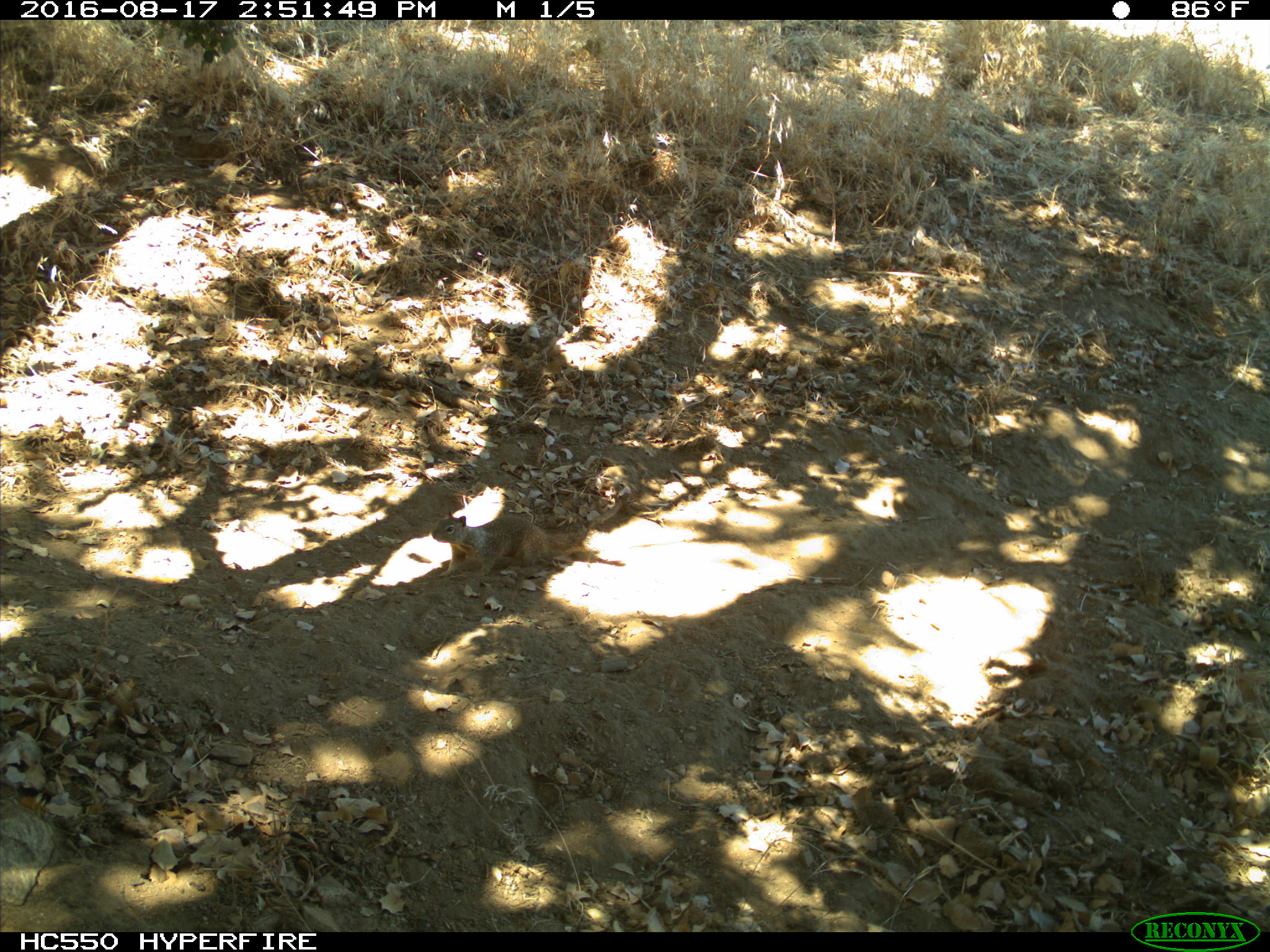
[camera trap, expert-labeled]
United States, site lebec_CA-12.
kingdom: Animalia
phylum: Chordata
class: Mammalia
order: Rodentia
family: Sciuridae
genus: Otospermophilus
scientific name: Otospermophilus beecheyi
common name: california ground squirrel